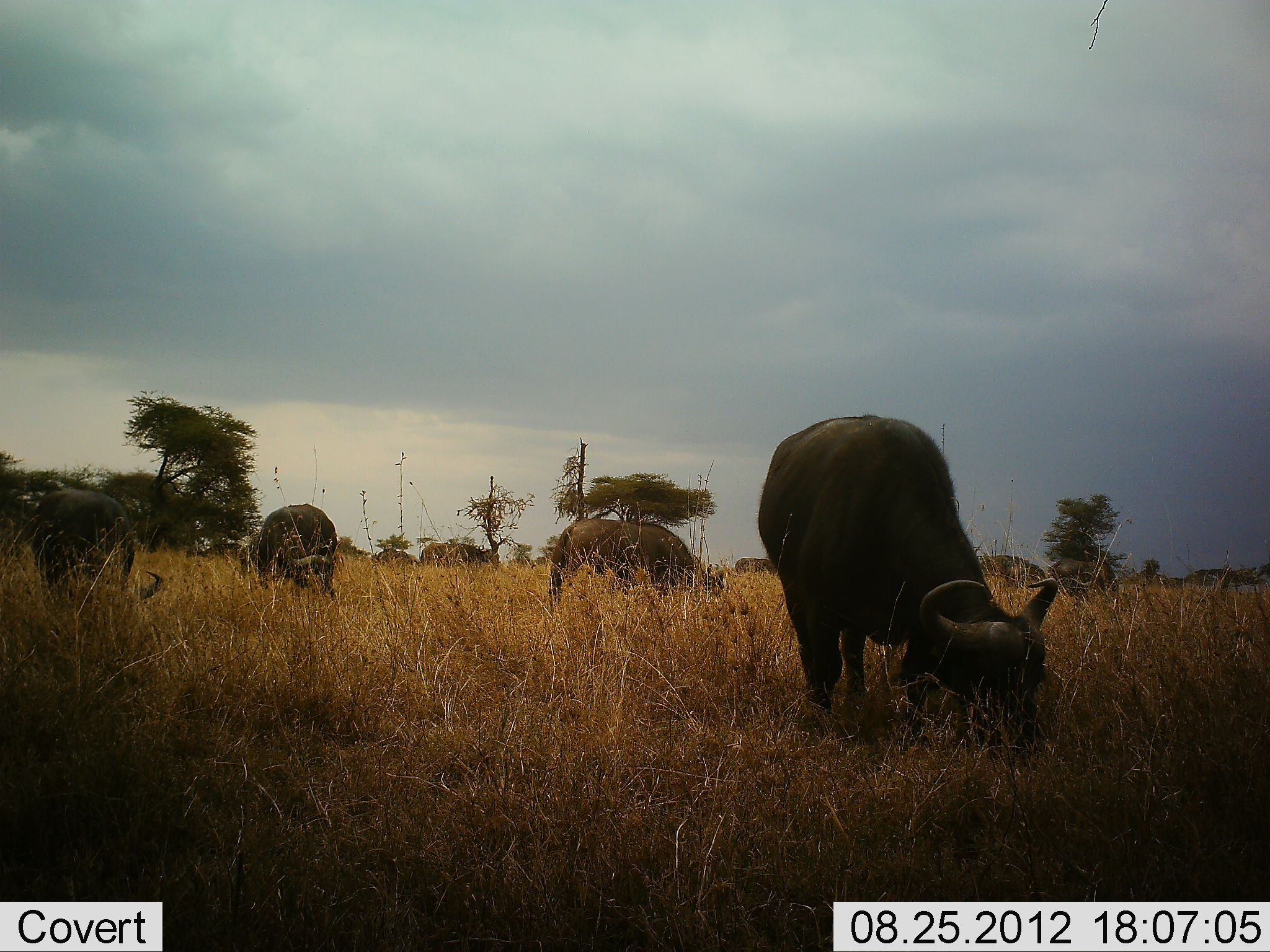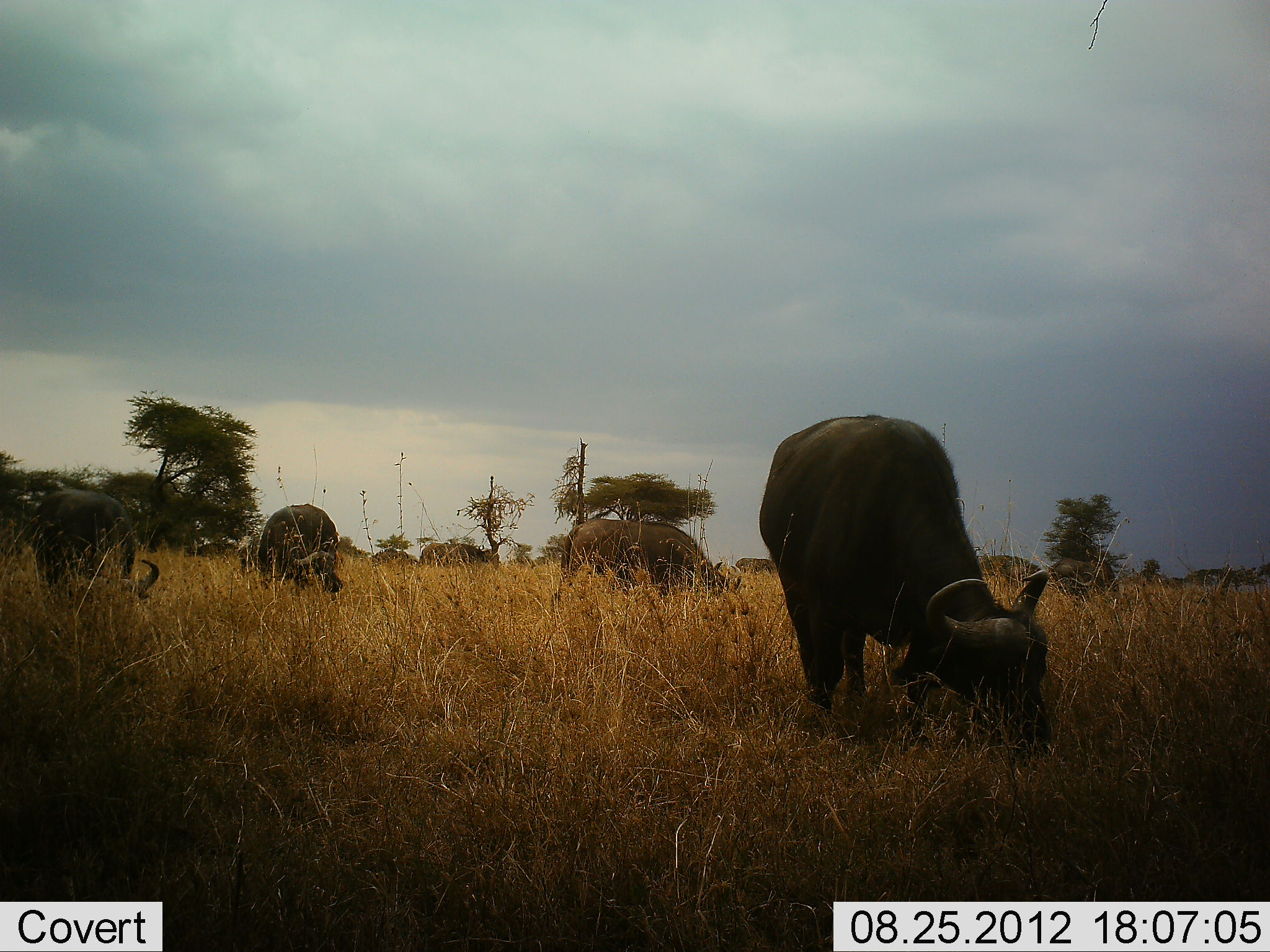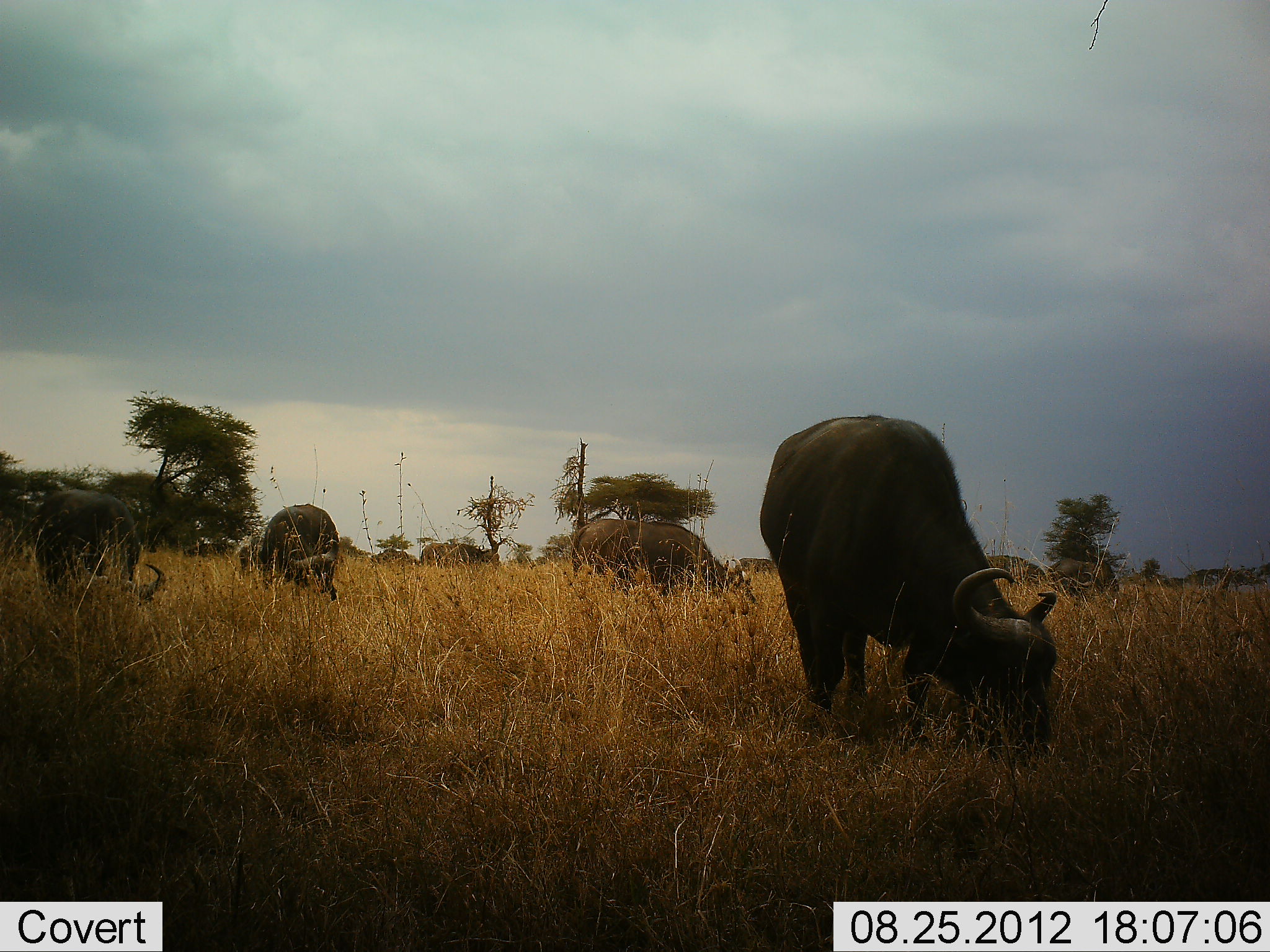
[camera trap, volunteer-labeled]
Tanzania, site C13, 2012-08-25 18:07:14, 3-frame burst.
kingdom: Animalia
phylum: Chordata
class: Mammalia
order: Artiodactyla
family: Bovidae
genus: Syncerus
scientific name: Syncerus caffer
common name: cape buffalo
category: buffalo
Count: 10.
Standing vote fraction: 0%.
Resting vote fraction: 0%.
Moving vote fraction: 0%.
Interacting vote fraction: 0%.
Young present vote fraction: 0%.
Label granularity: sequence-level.